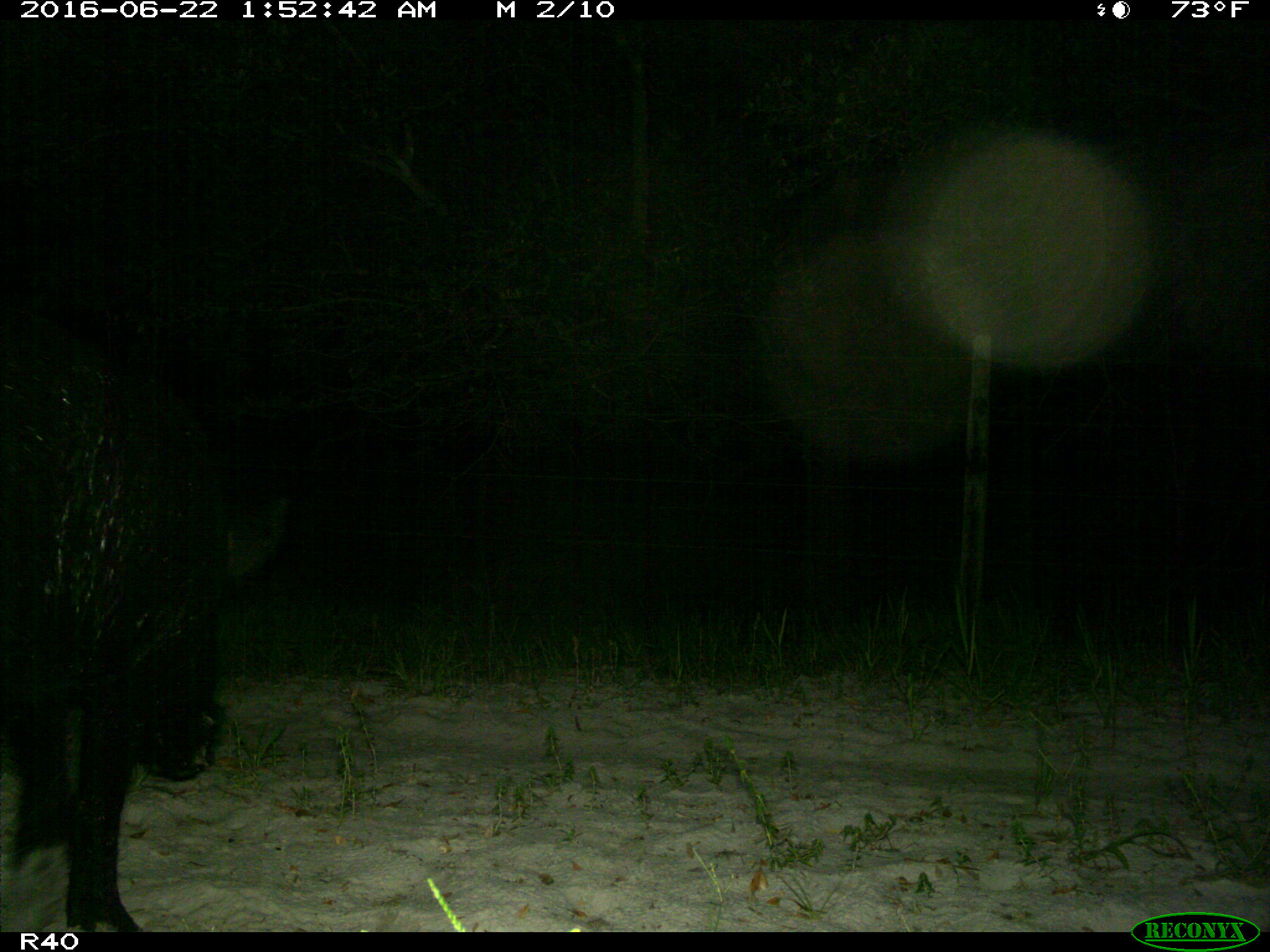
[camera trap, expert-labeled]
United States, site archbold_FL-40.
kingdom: Animalia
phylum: Chordata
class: Mammalia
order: Artiodactyla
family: Suidae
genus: Sus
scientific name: Sus scrofa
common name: wild boar